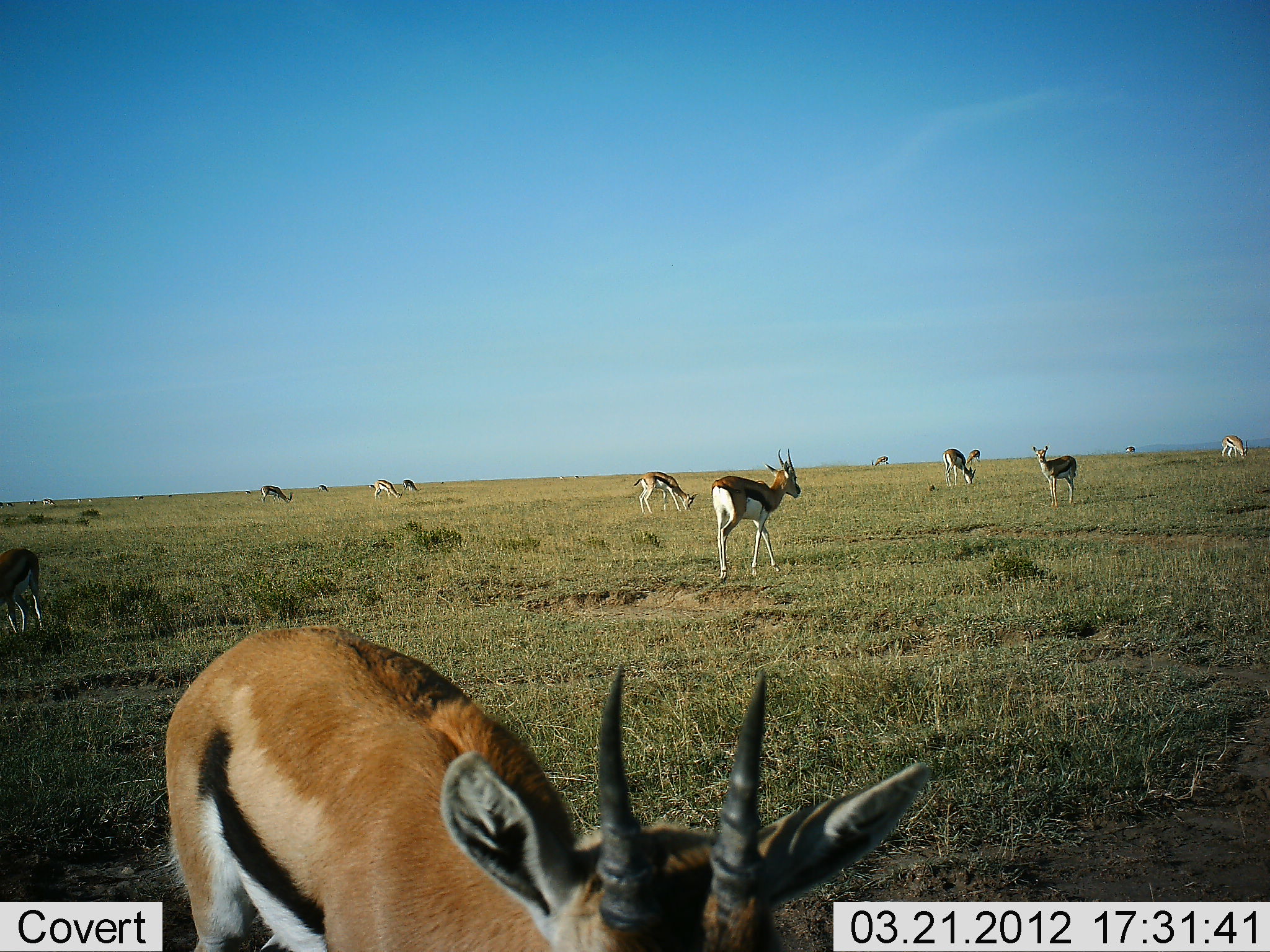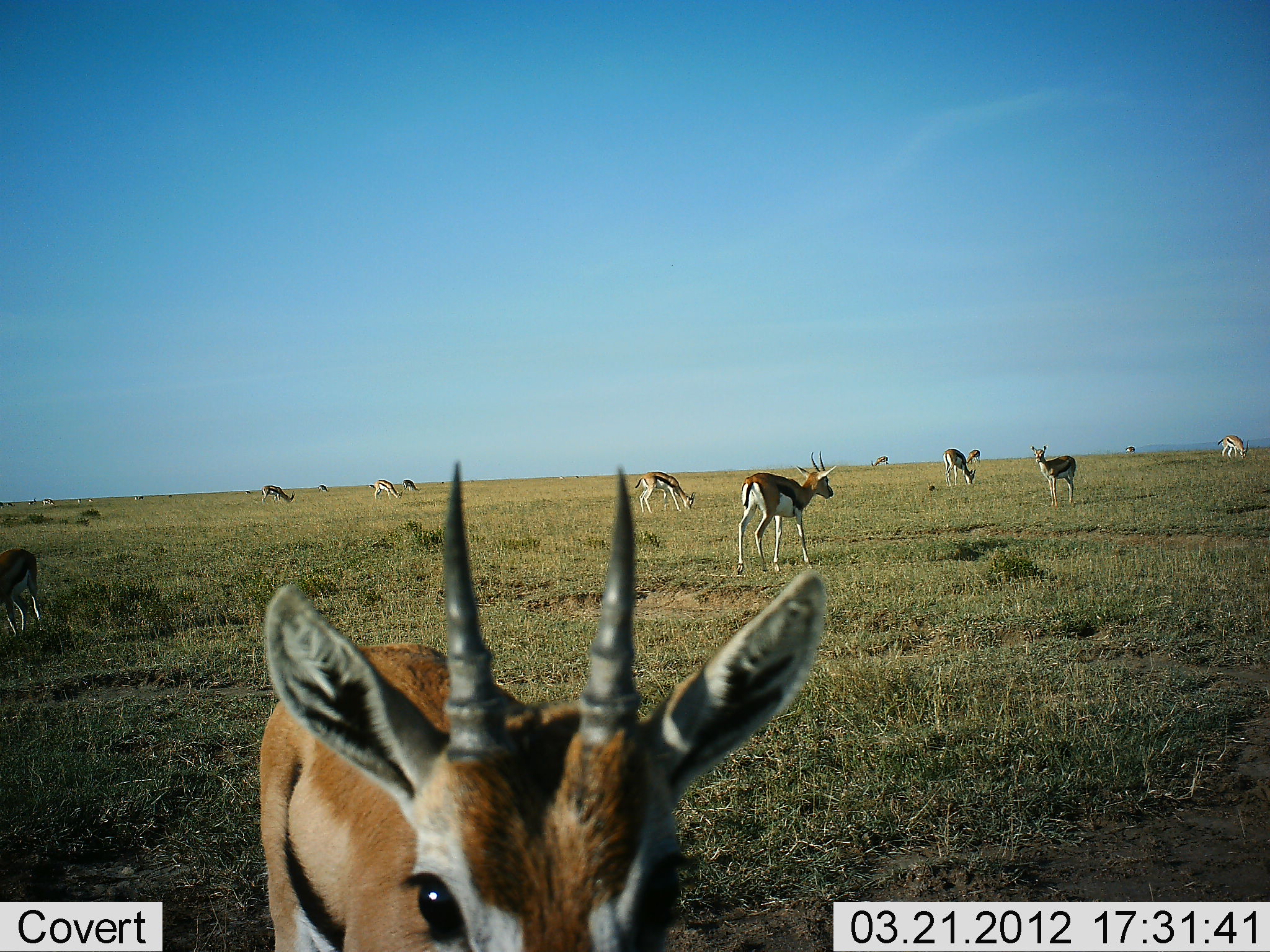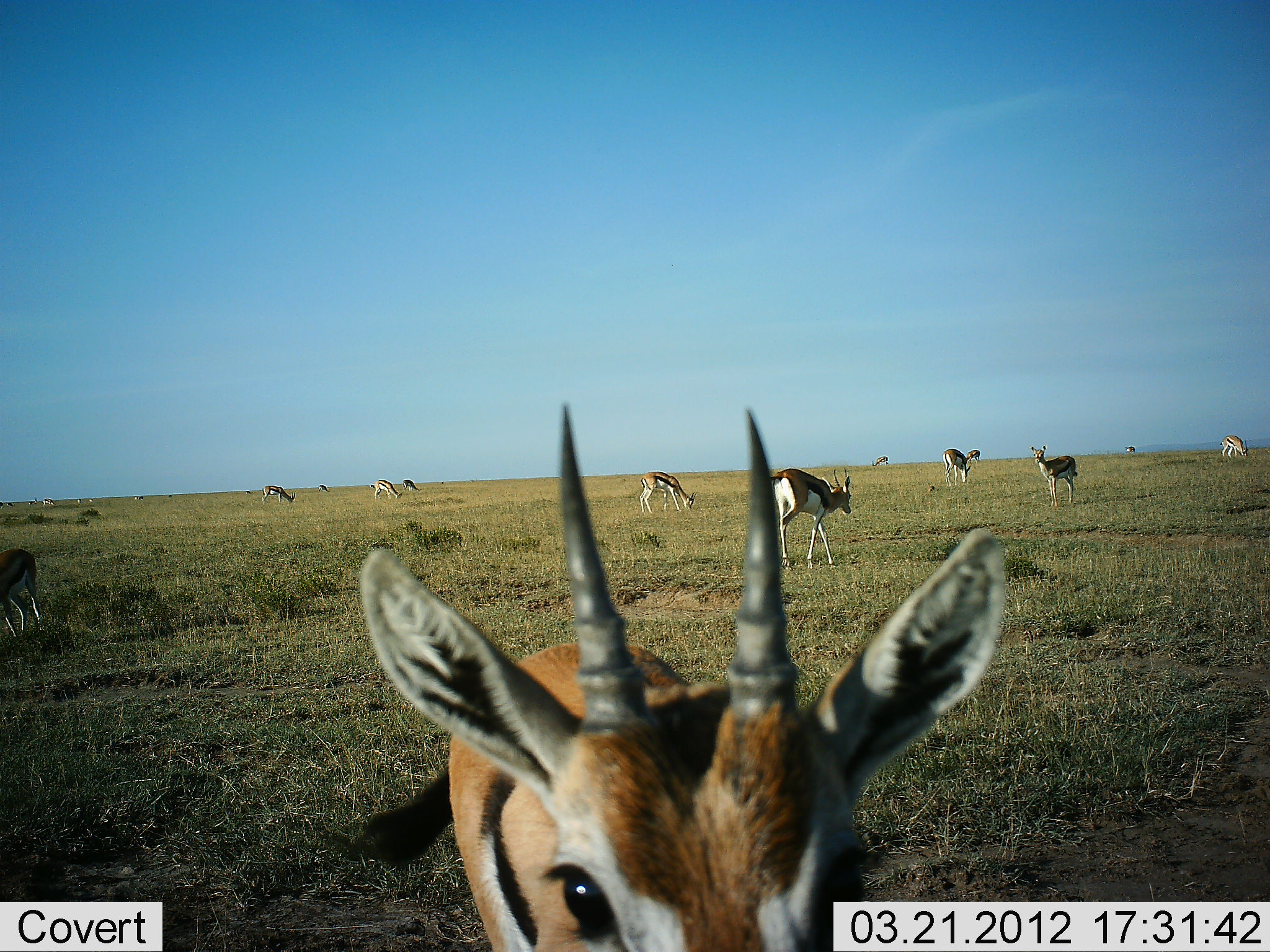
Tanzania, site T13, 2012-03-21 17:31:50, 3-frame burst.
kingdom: Animalia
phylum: Chordata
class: Mammalia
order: Artiodactyla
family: Bovidae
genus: Eudorcas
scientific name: Eudorcas thomsonii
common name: thomson's gazelle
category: gazellethomsons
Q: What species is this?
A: Gazellethomsons (thomson's gazelle) (Eudorcas thomsonii).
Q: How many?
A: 11-50.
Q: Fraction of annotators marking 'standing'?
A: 77%.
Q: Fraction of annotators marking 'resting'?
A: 0%.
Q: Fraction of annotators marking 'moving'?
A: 36%.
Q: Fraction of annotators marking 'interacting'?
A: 0%.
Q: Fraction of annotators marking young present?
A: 5%.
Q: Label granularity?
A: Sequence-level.